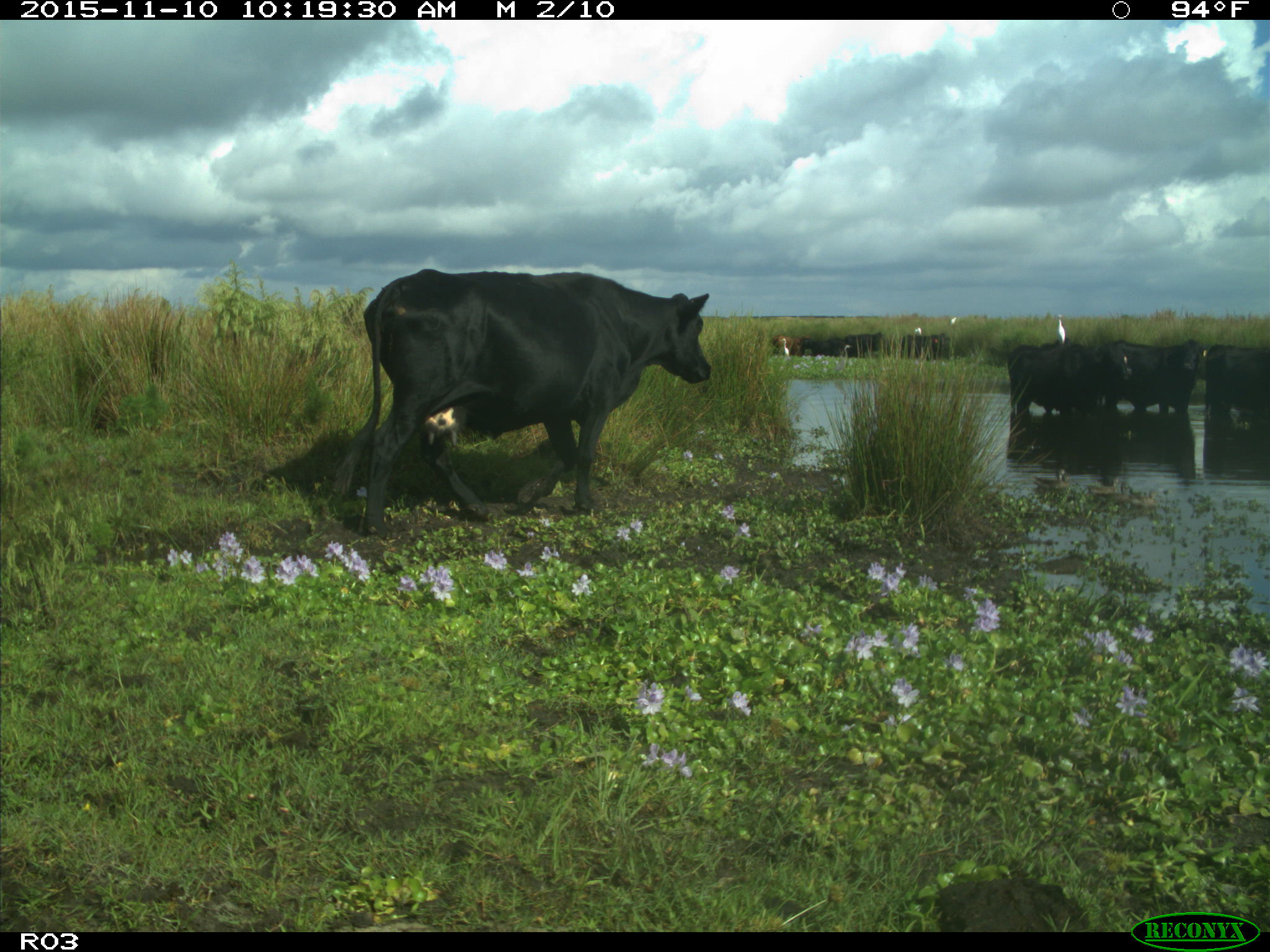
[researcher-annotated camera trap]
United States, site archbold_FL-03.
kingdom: Animalia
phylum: Chordata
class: Mammalia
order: Artiodactyla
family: Bovidae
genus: Bos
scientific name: Bos taurus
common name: domestic cow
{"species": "Bos taurus (domestic cow)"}